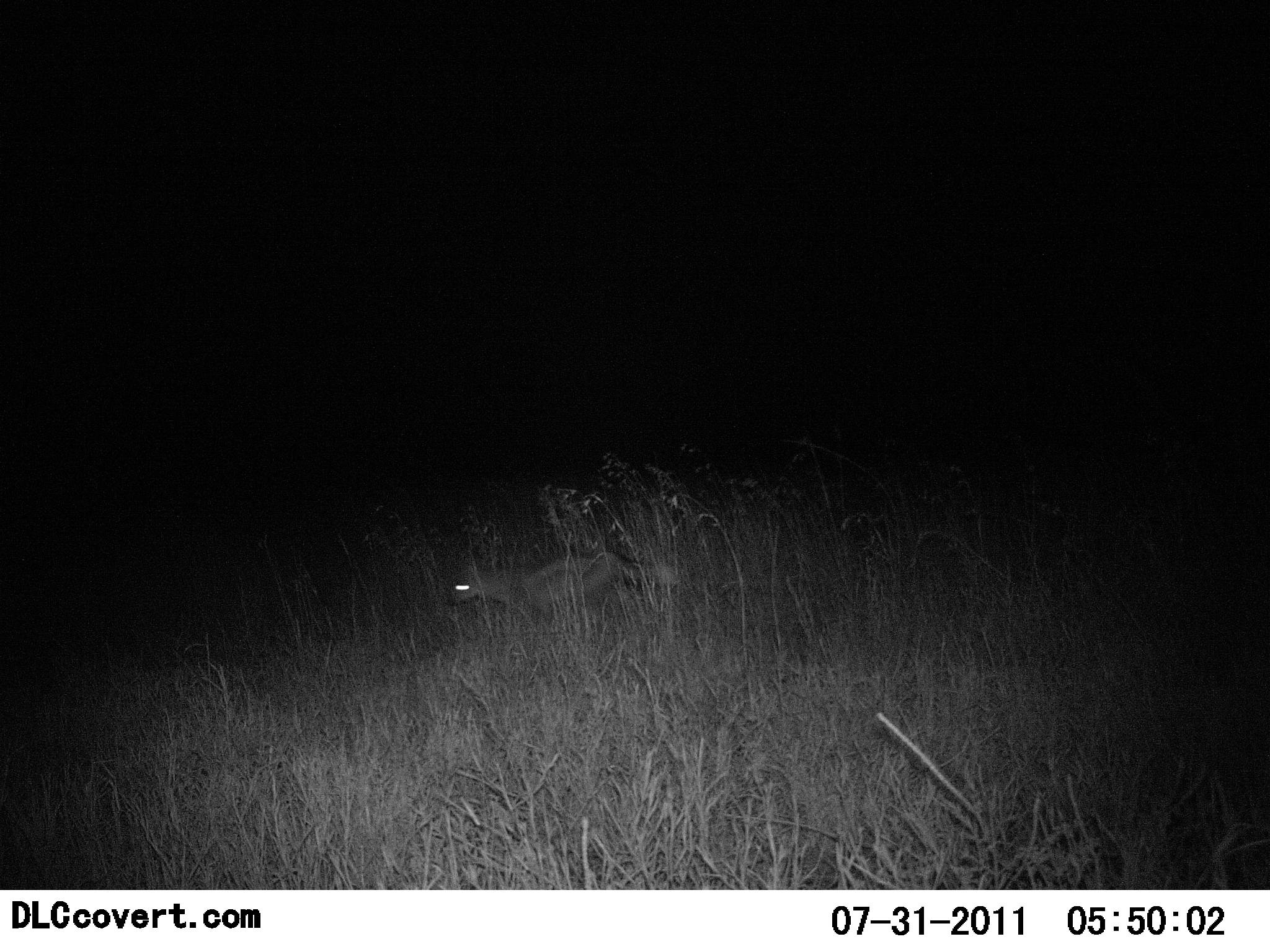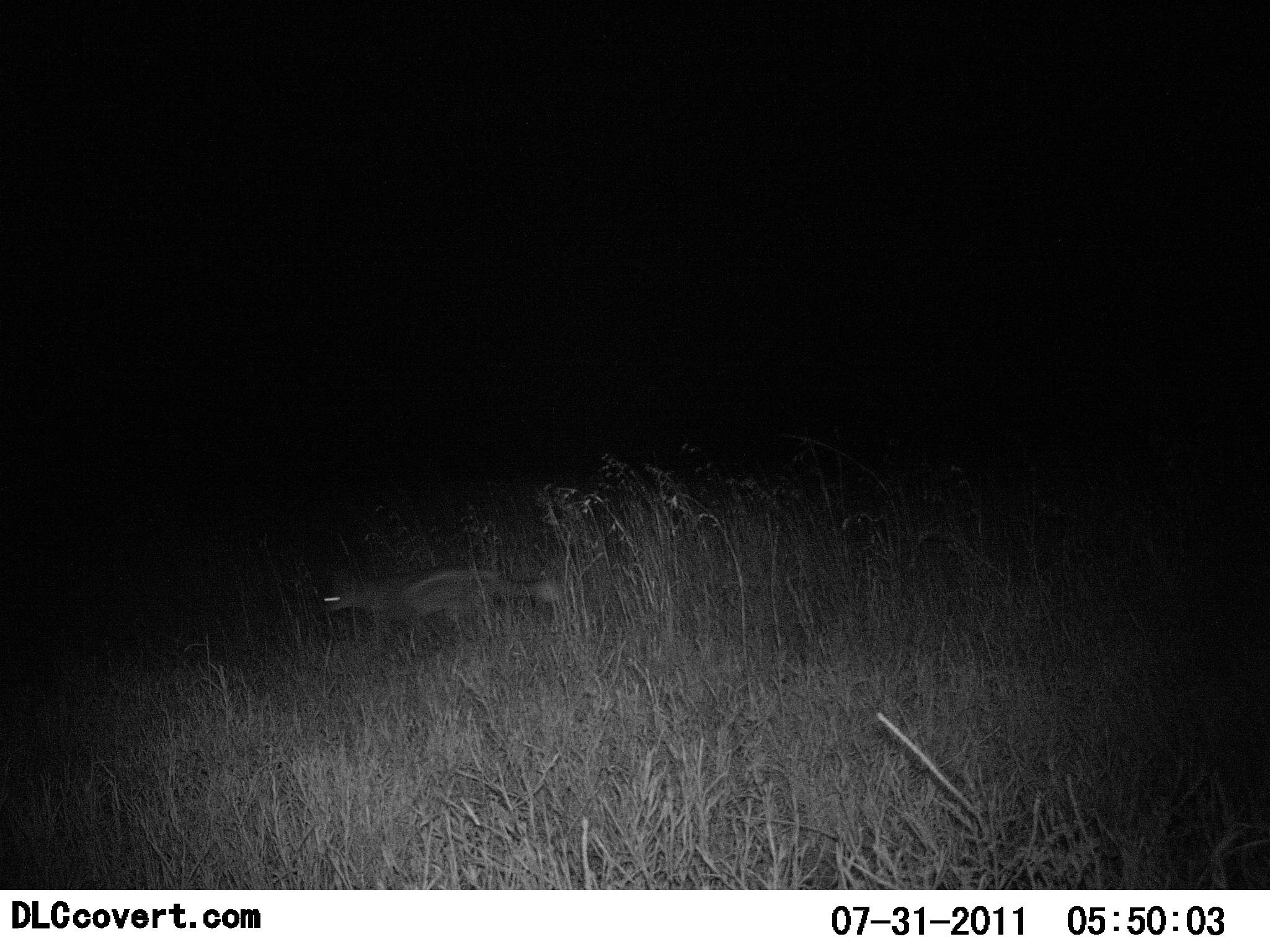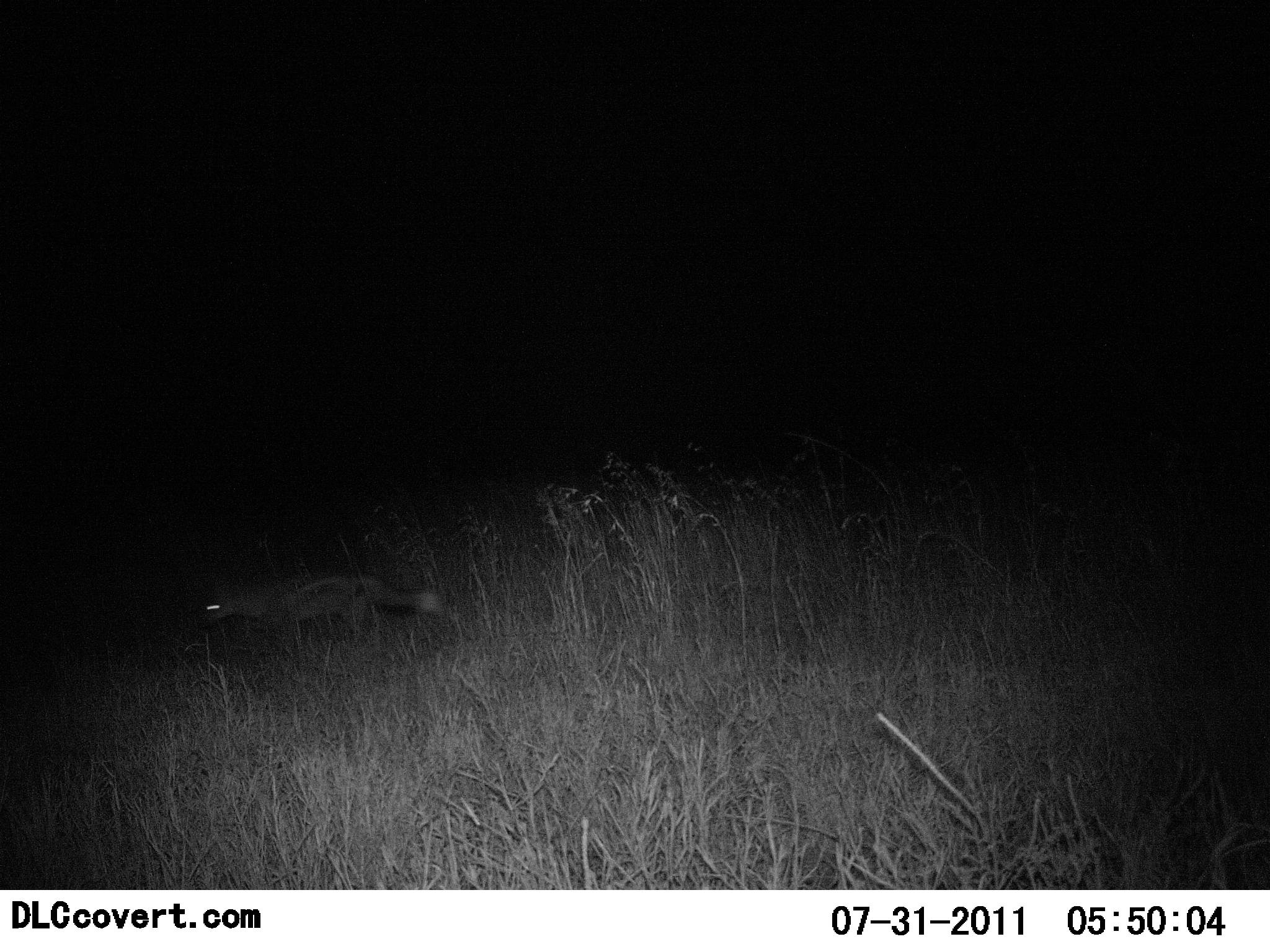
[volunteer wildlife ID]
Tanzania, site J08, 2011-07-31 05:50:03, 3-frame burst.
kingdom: Animalia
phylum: Chordata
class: Mammalia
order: Carnivora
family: Canidae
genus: Lupulella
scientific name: Lupulella mesomelas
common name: black-backed jackal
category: jackal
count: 1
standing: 0%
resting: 0%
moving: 100%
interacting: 0%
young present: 0%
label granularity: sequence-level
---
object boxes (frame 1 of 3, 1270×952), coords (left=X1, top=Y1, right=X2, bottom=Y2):
animal: (left=446, top=551, right=678, bottom=609)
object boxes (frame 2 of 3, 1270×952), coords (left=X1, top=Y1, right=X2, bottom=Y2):
animal: (left=319, top=567, right=566, bottom=637)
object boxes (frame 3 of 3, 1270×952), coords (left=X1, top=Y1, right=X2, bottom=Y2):
animal: (left=194, top=573, right=441, bottom=637)